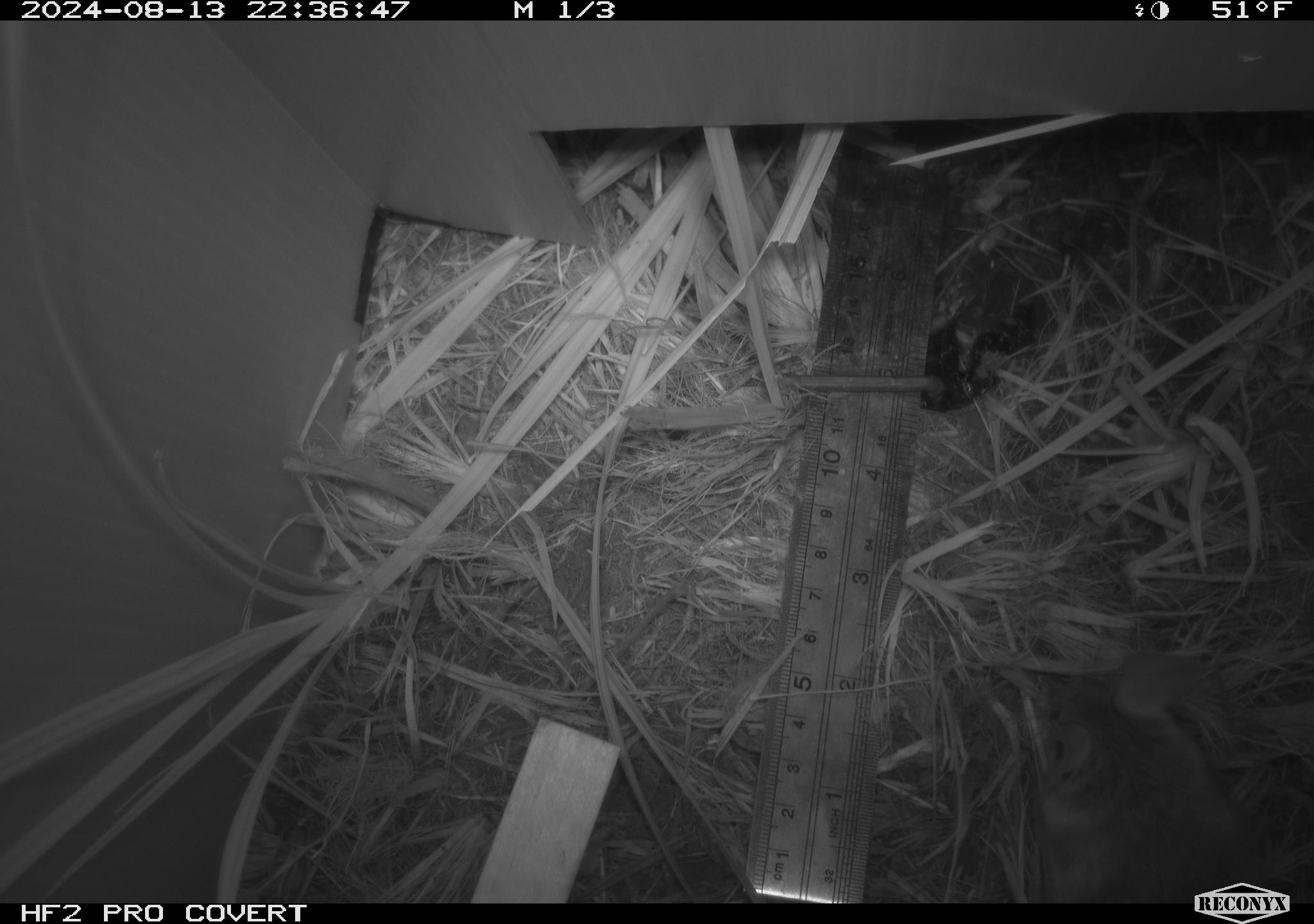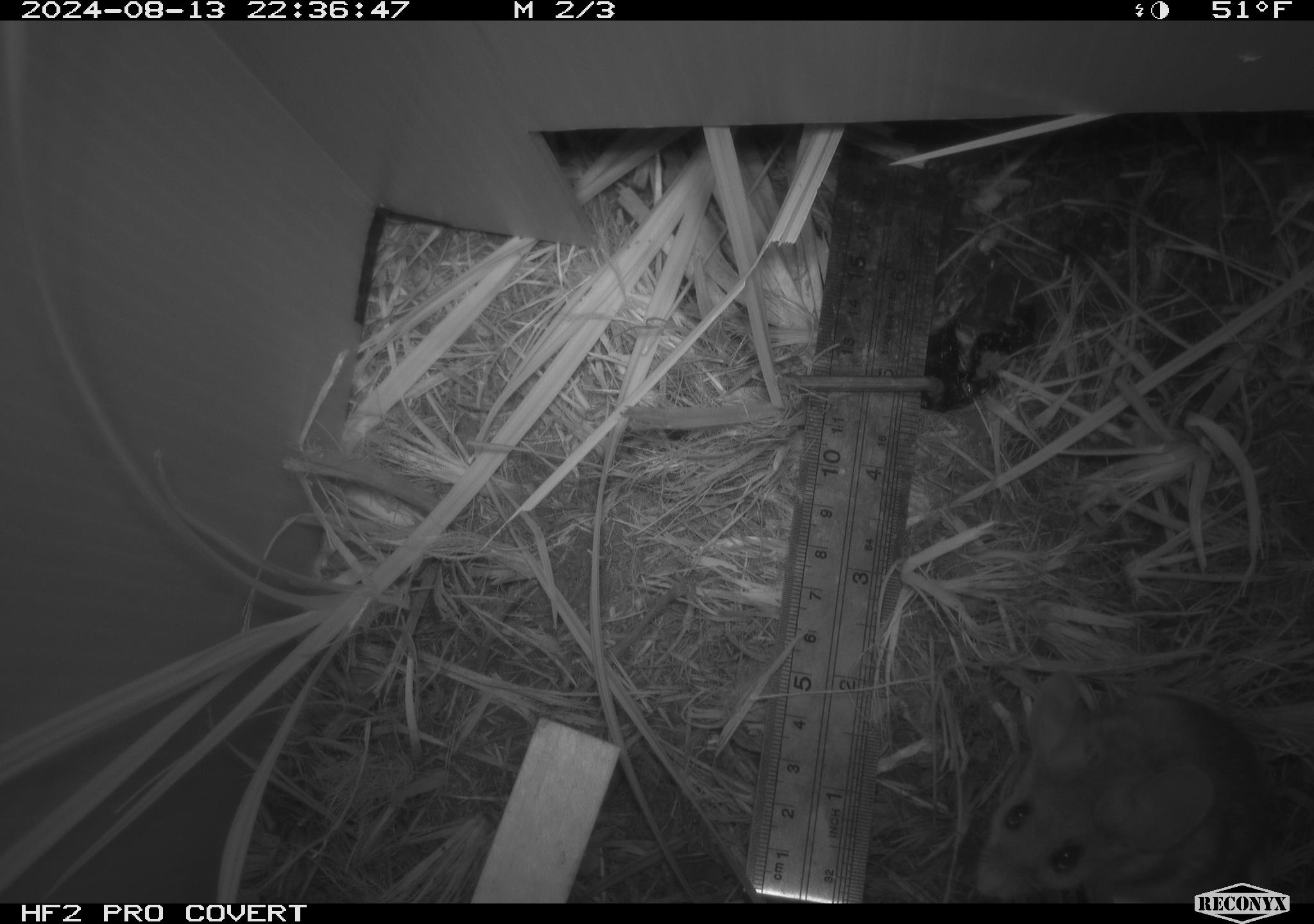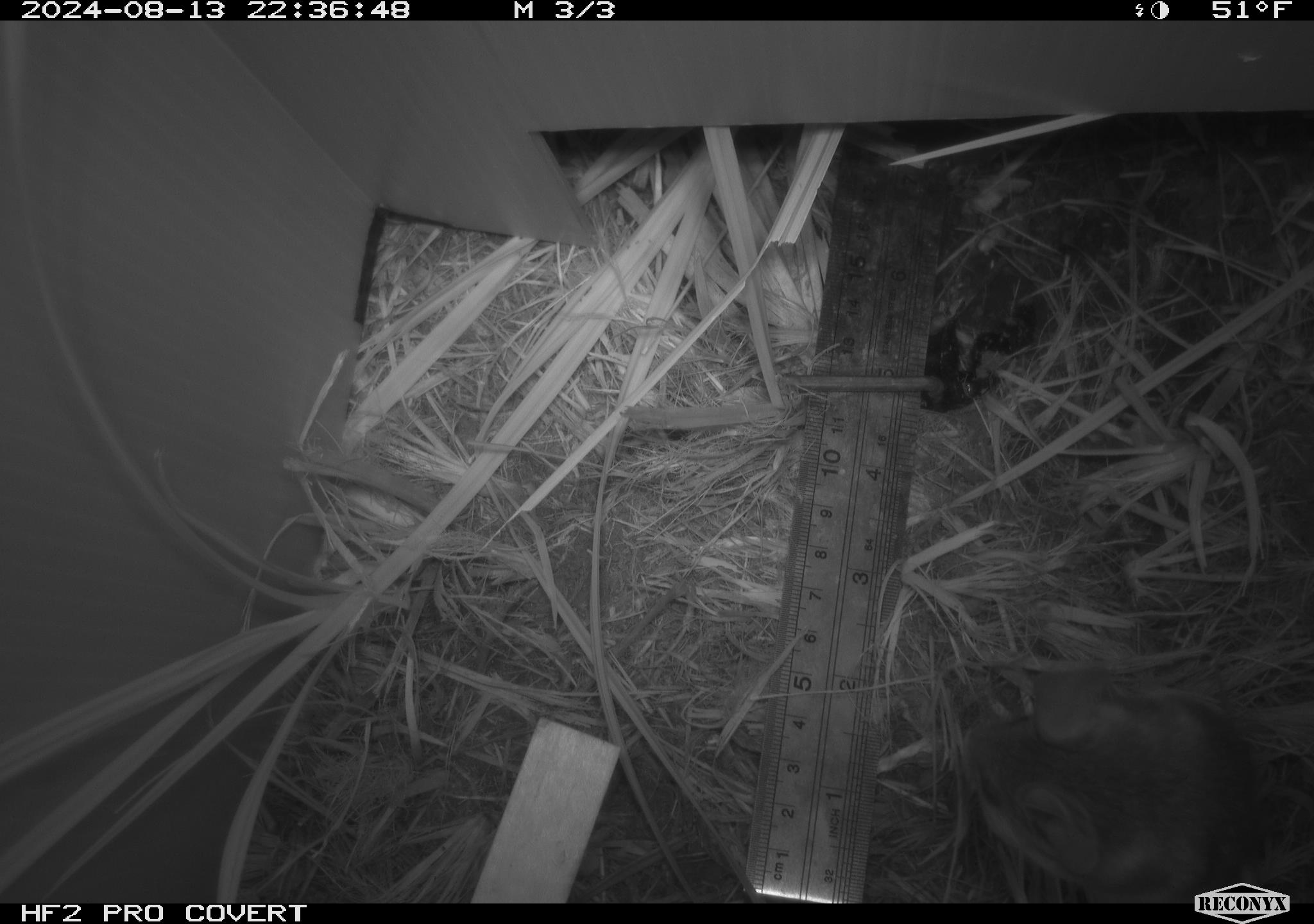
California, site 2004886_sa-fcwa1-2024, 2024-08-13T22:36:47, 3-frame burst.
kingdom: Animalia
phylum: Chordata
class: Mammalia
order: Rodentia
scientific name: Rodentia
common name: mouse species